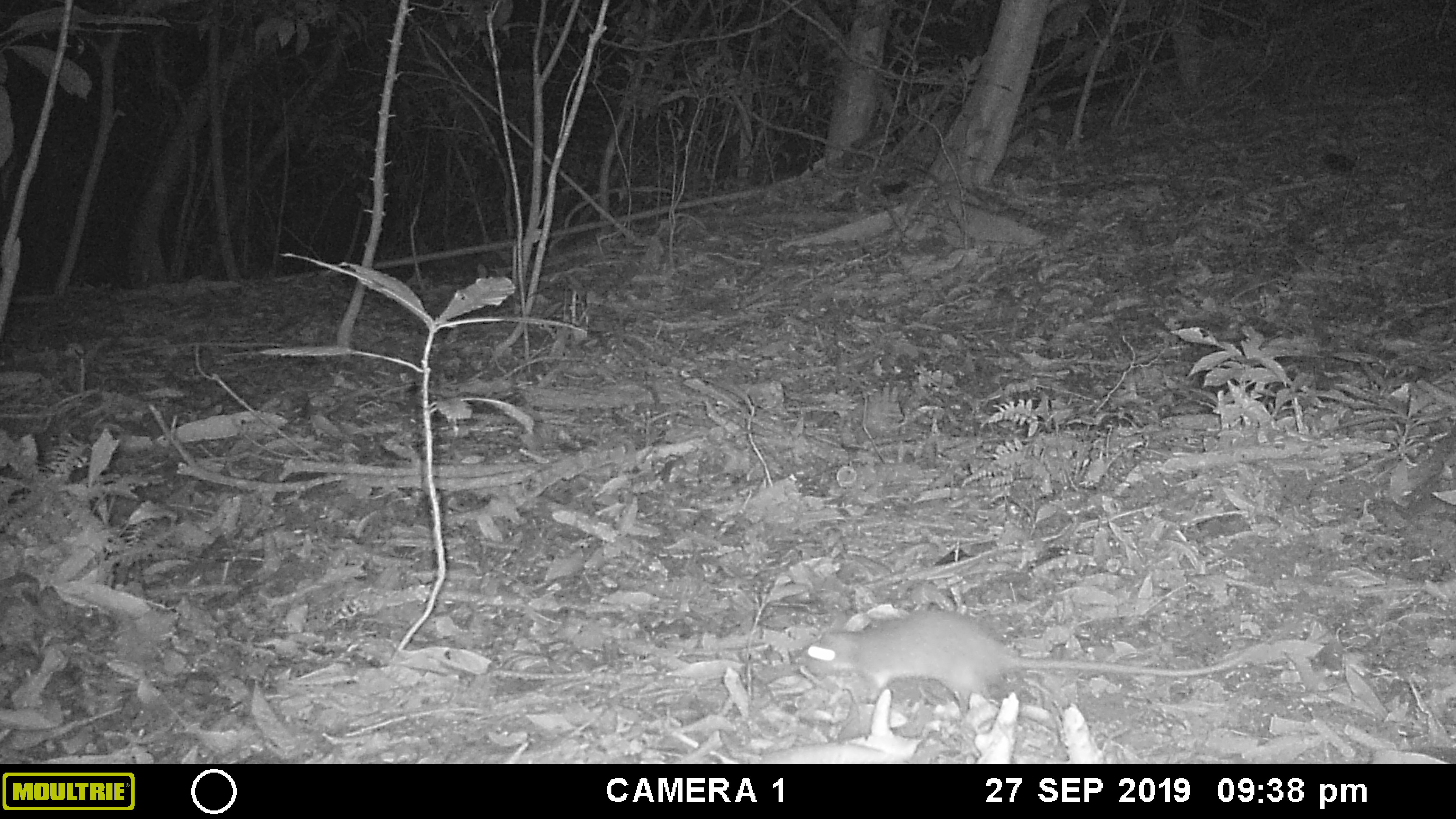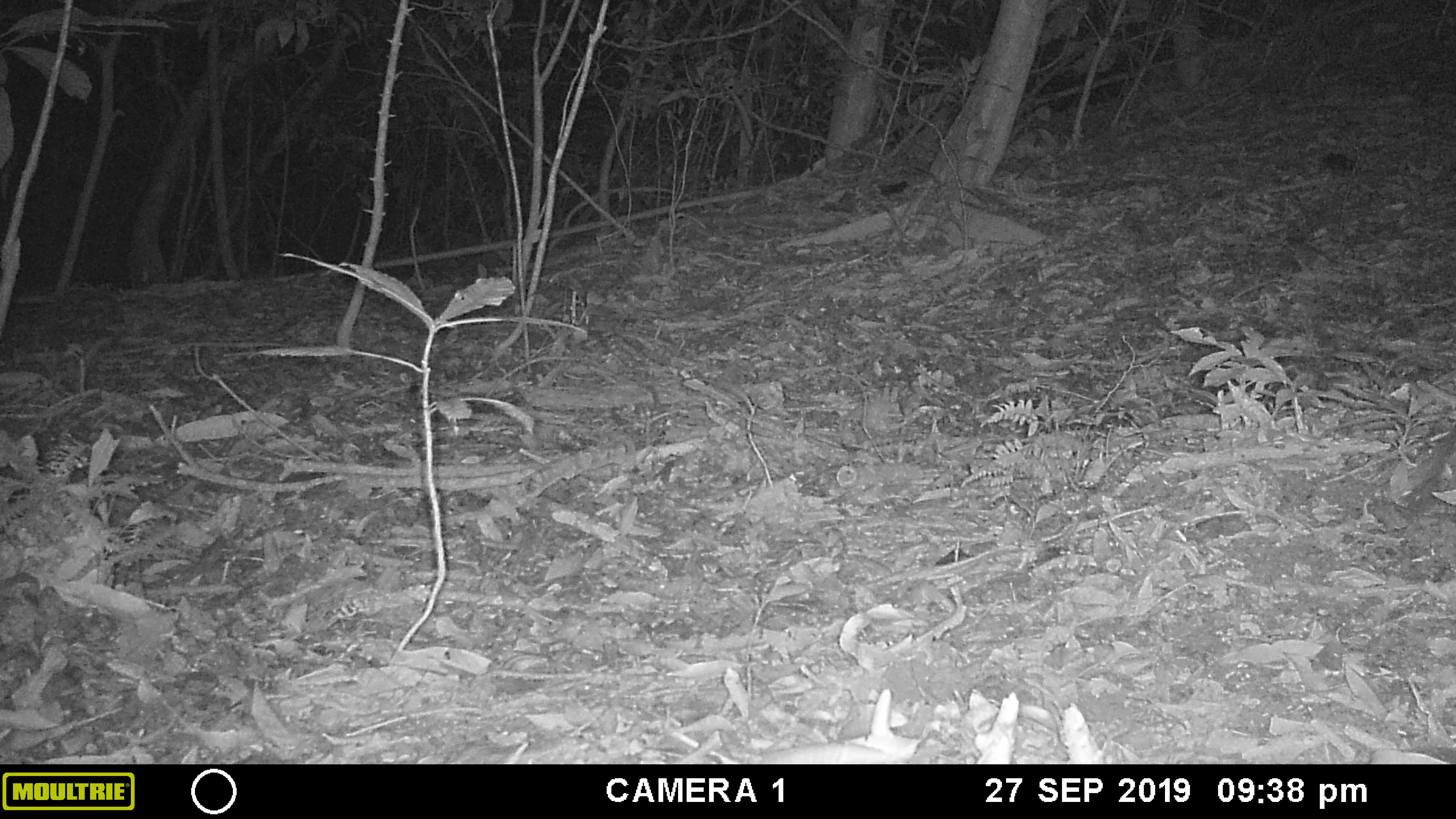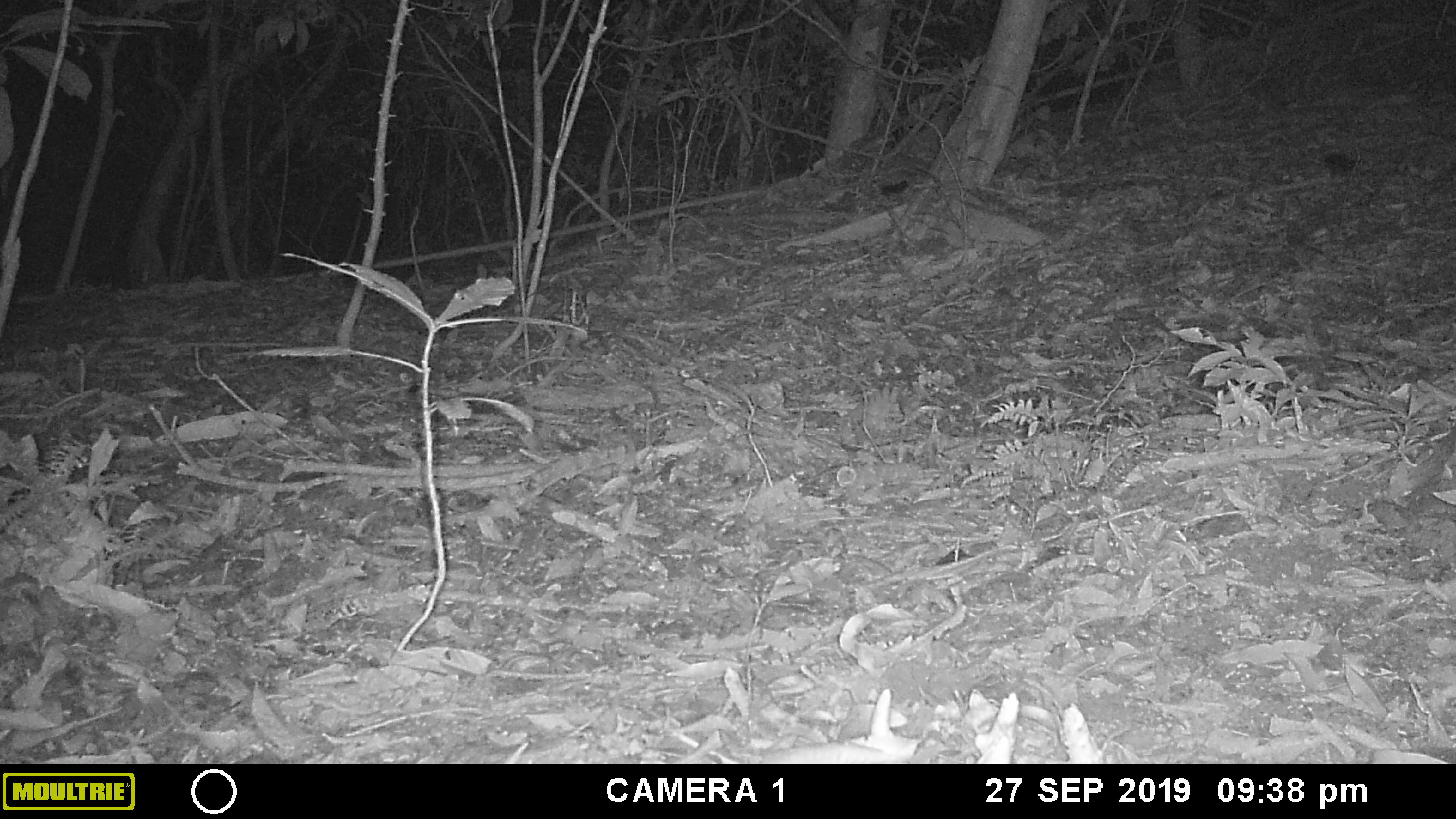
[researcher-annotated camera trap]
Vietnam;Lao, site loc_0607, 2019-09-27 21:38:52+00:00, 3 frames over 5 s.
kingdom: Animalia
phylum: Chordata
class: Mammalia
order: Rodentia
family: Muridae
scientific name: Muridae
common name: old-world mice and rats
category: unidentified murid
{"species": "unidentified murid (old-world mice and rats) (Muridae)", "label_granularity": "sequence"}